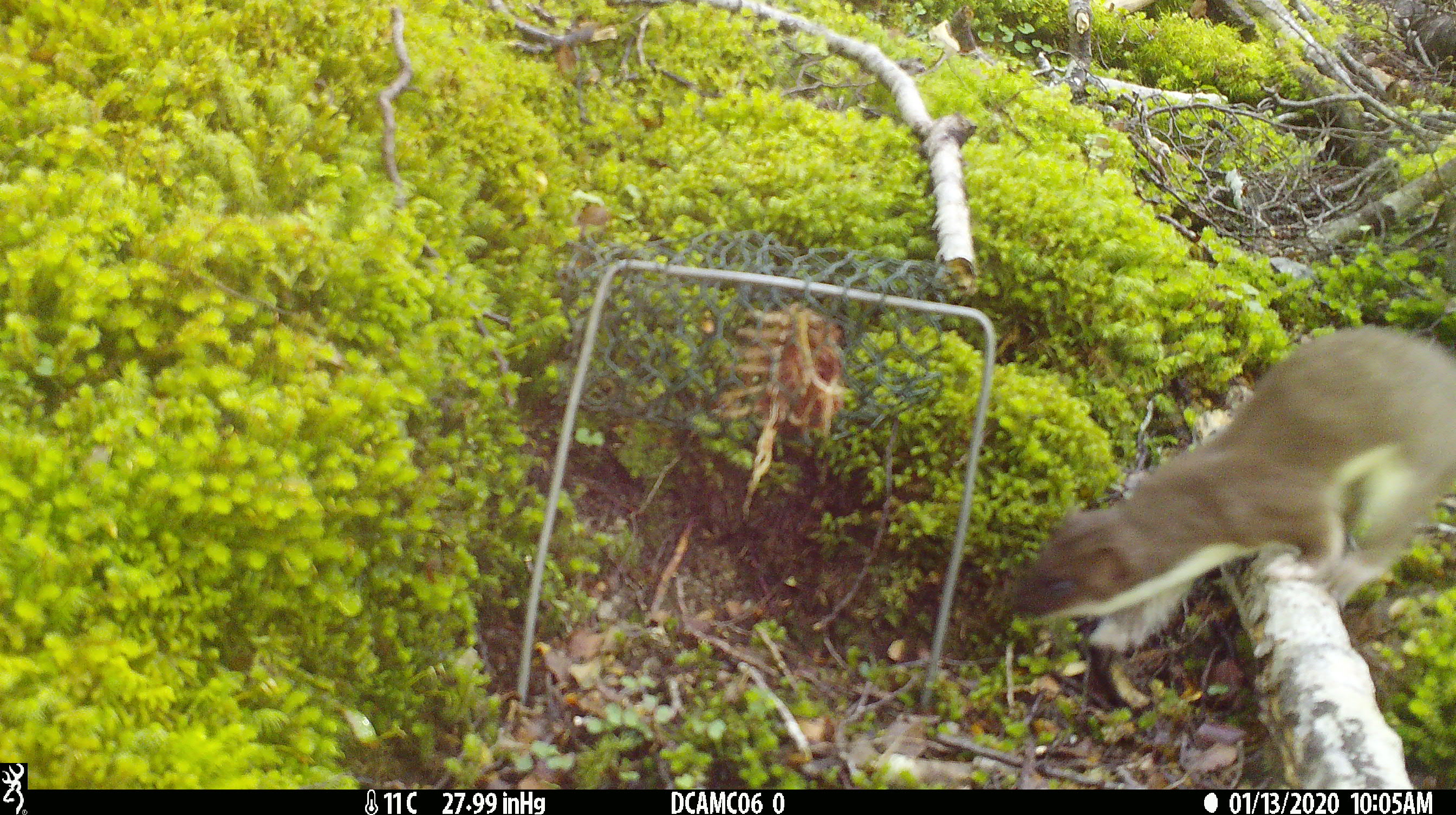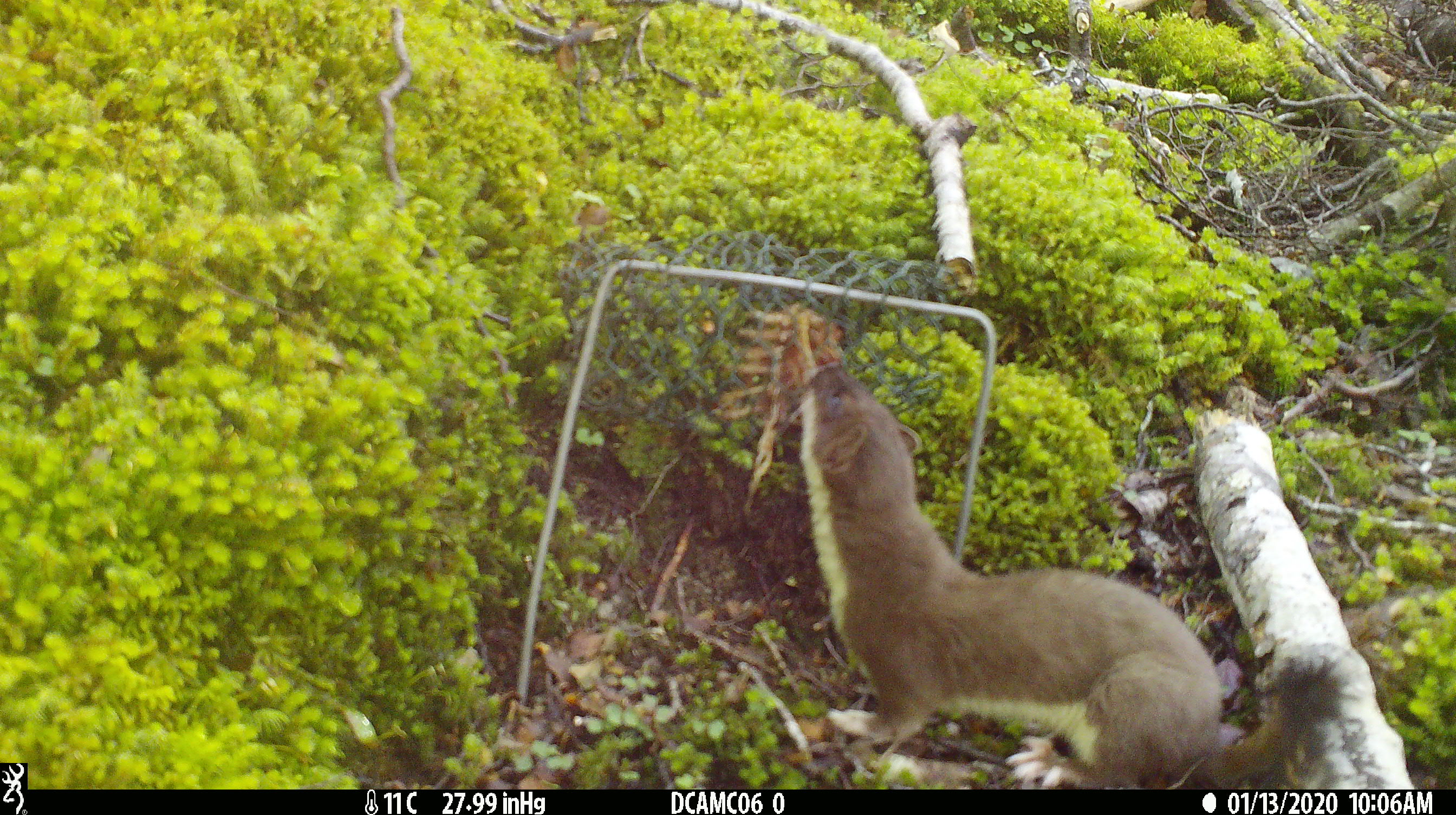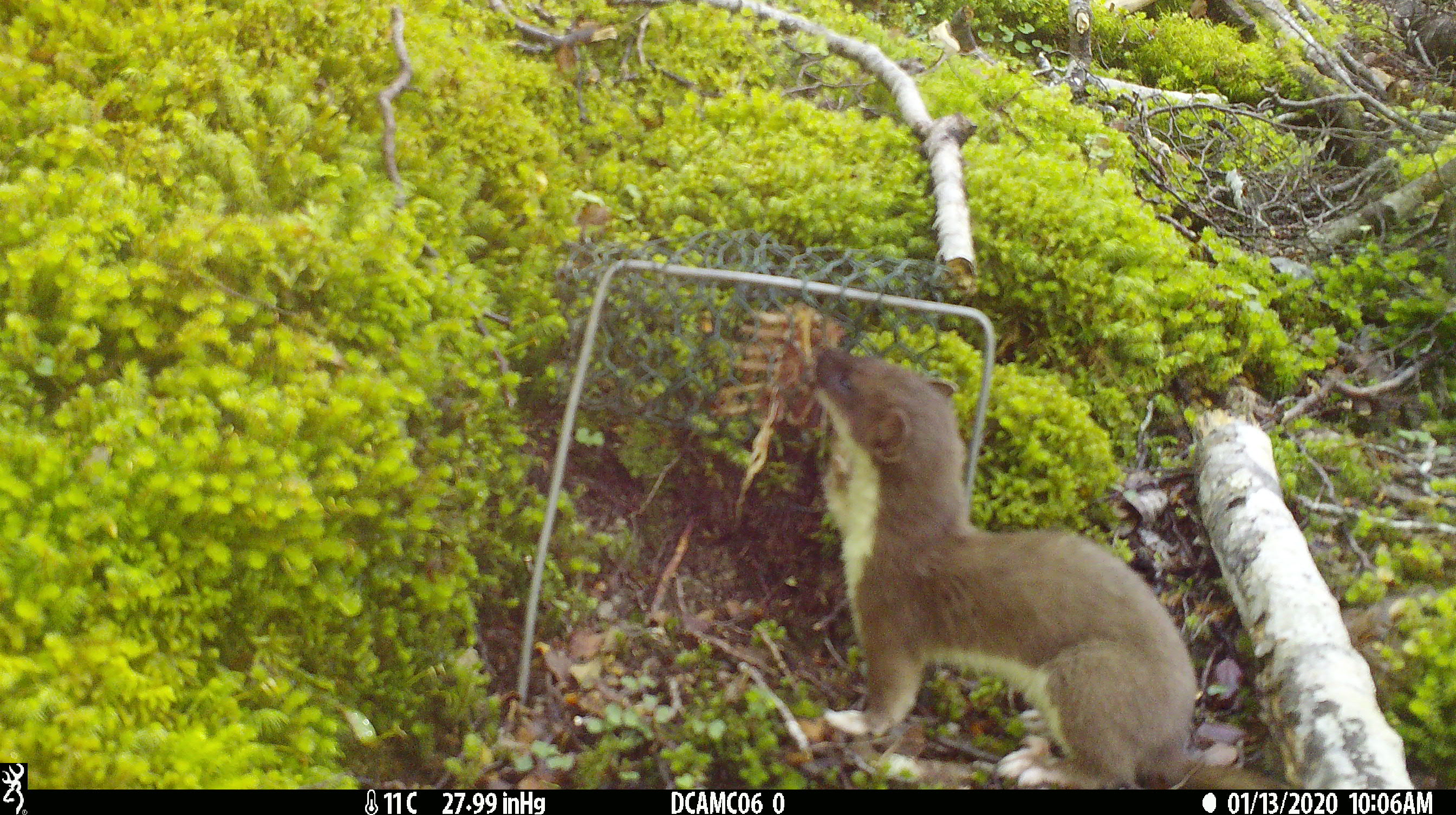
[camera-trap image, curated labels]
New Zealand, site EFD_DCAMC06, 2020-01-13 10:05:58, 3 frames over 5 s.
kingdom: Animalia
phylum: Chordata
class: Mammalia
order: Carnivora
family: Mustelidae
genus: Mustela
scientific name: Mustela erminea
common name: stoat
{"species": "stoat (Mustela erminea)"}